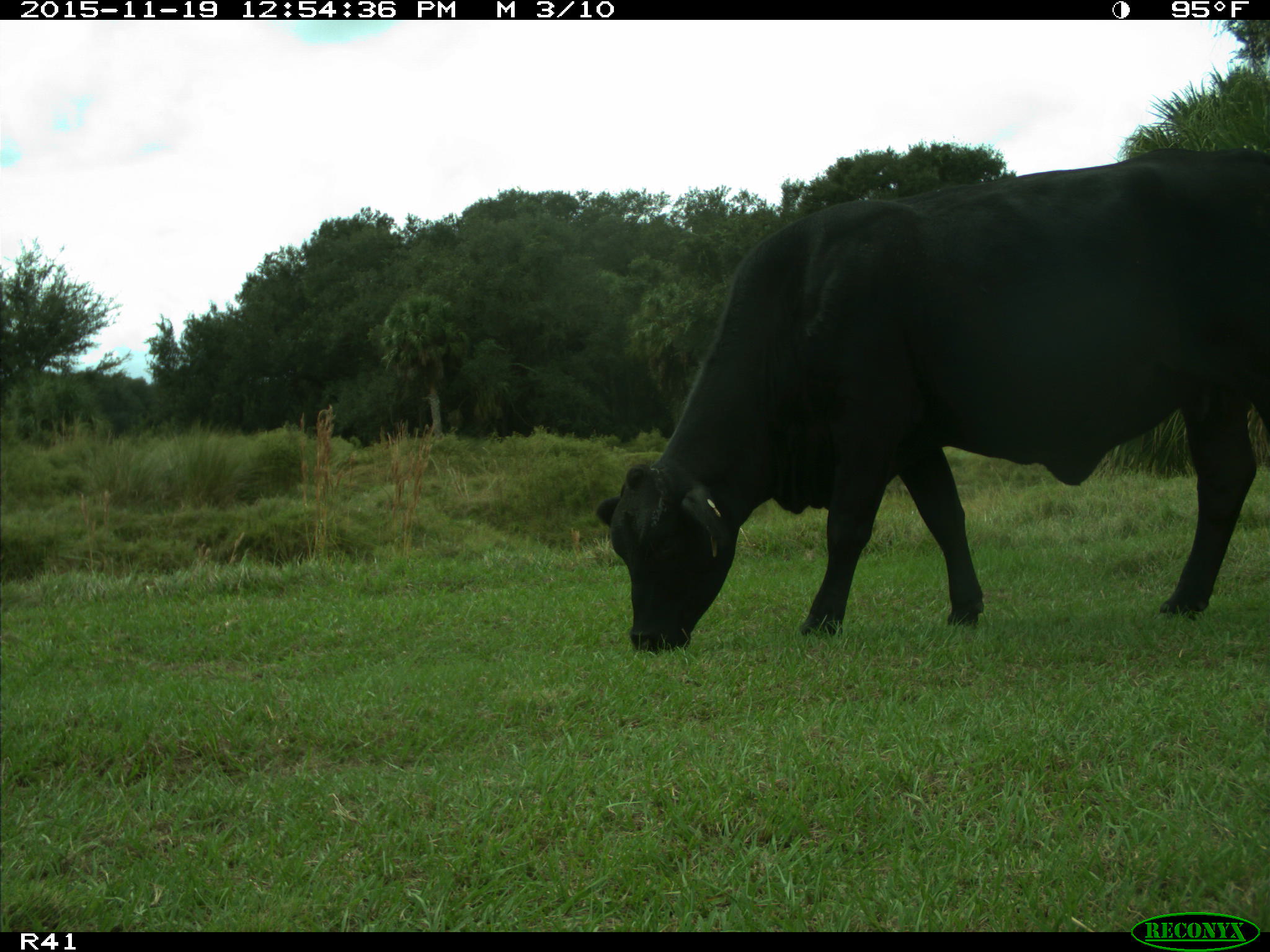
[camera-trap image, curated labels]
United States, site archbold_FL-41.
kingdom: Animalia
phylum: Chordata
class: Mammalia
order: Artiodactyla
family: Bovidae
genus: Bos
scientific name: Bos taurus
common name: domestic cow